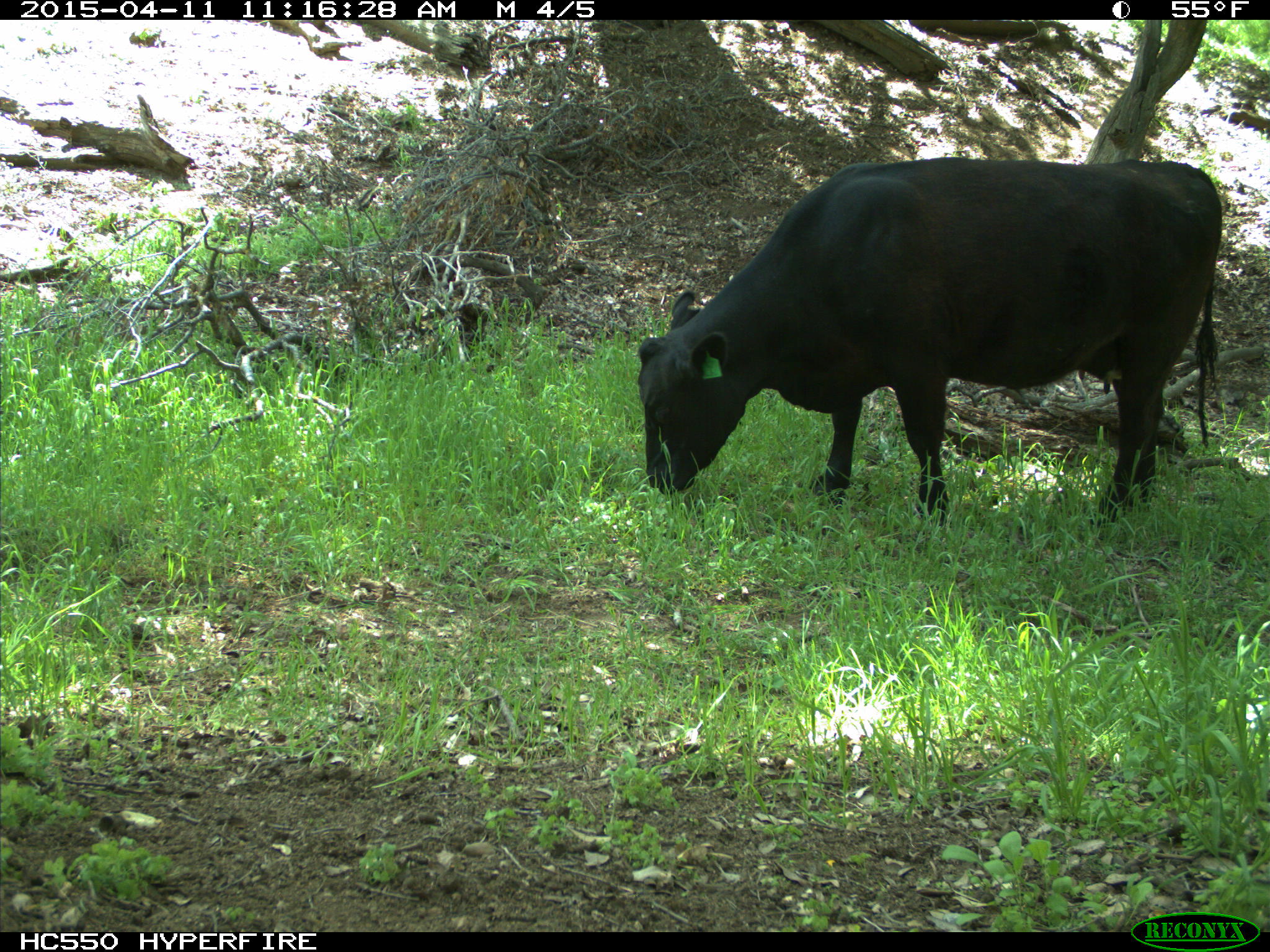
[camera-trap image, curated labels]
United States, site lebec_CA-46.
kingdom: Animalia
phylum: Chordata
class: Mammalia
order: Artiodactyla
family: Bovidae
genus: Bos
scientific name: Bos taurus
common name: domestic cow